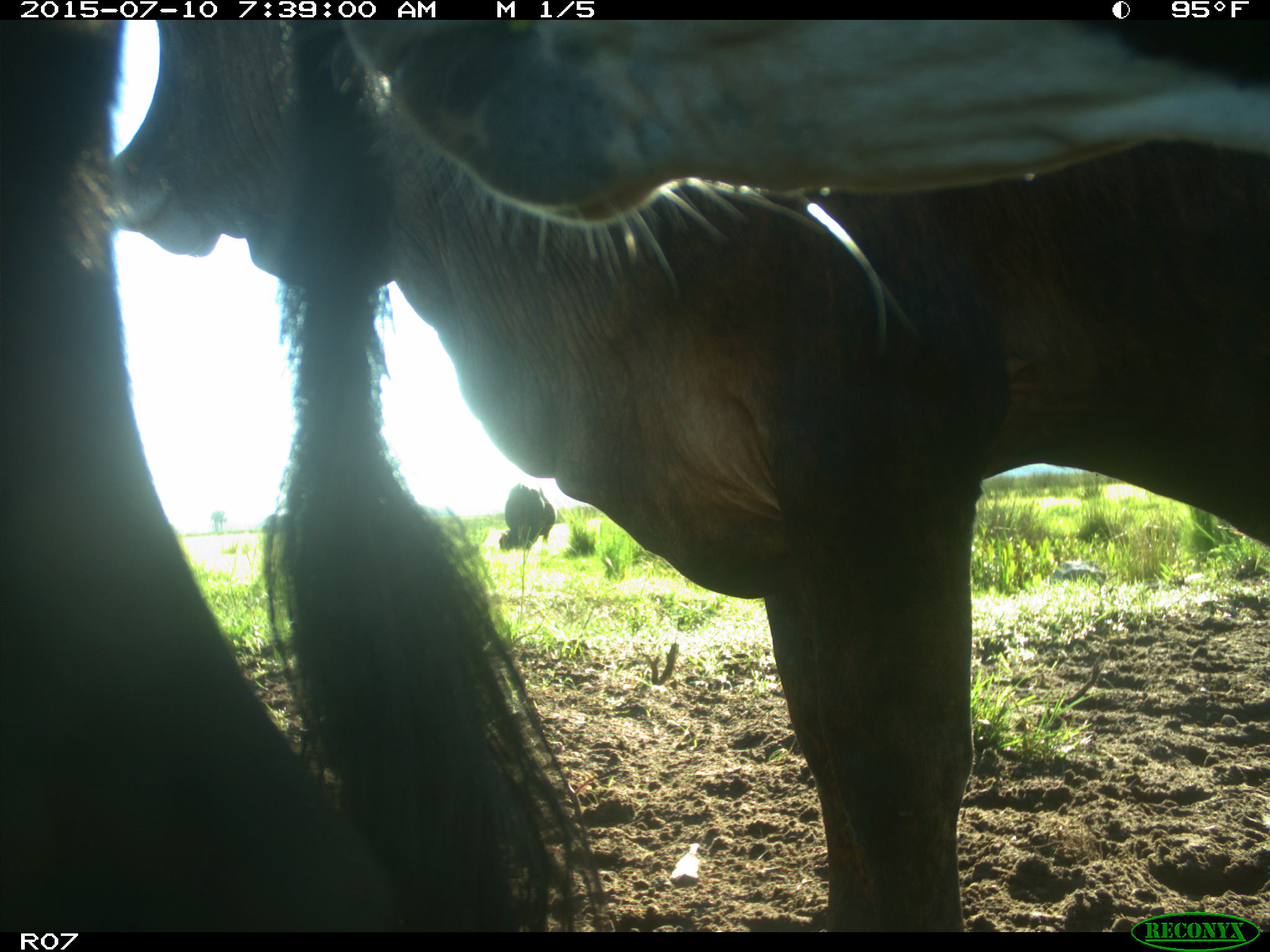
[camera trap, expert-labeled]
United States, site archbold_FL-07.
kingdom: Animalia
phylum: Chordata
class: Mammalia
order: Artiodactyla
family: Bovidae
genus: Bos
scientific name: Bos taurus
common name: domestic cow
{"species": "Bos taurus (domestic cow)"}